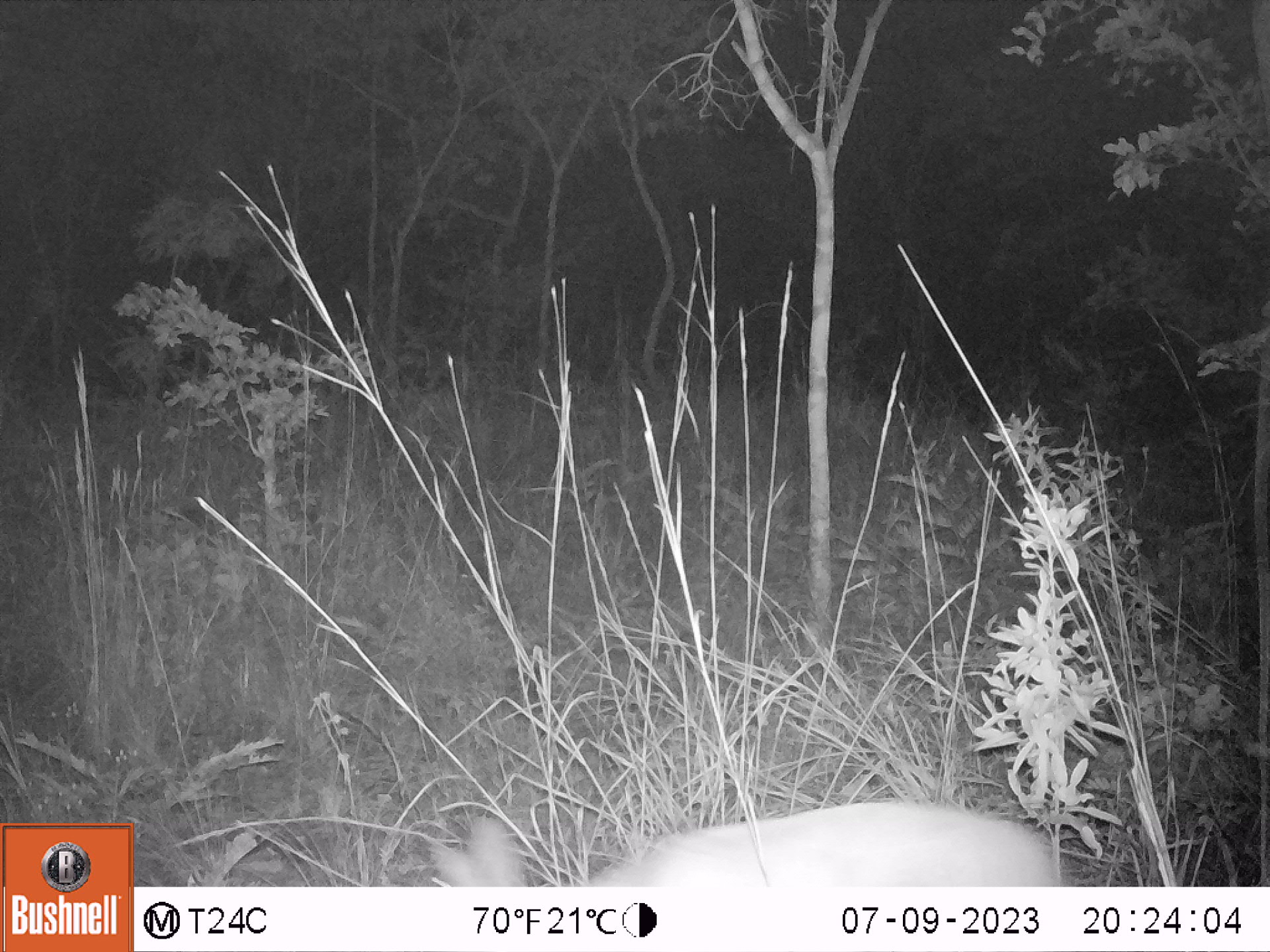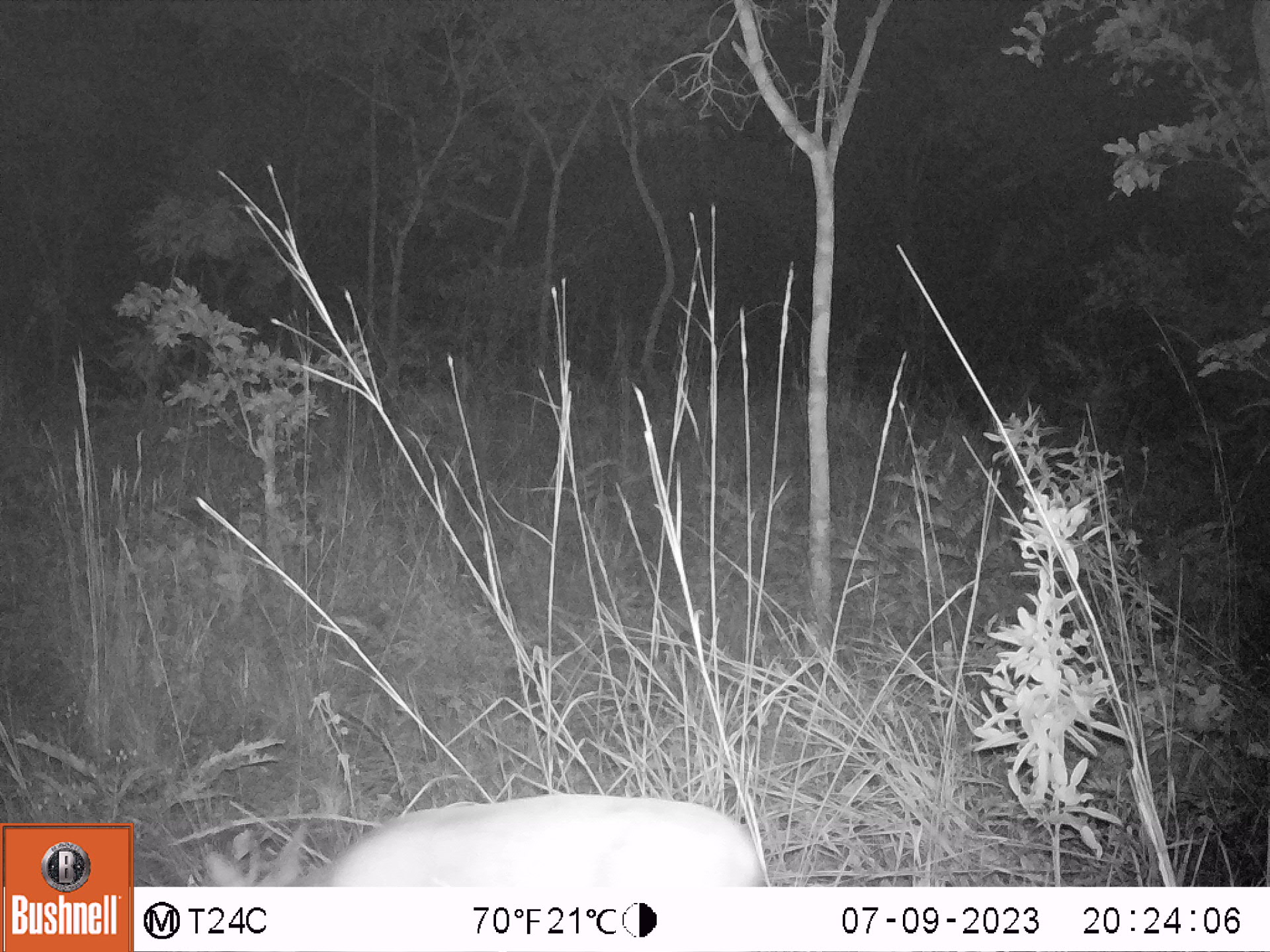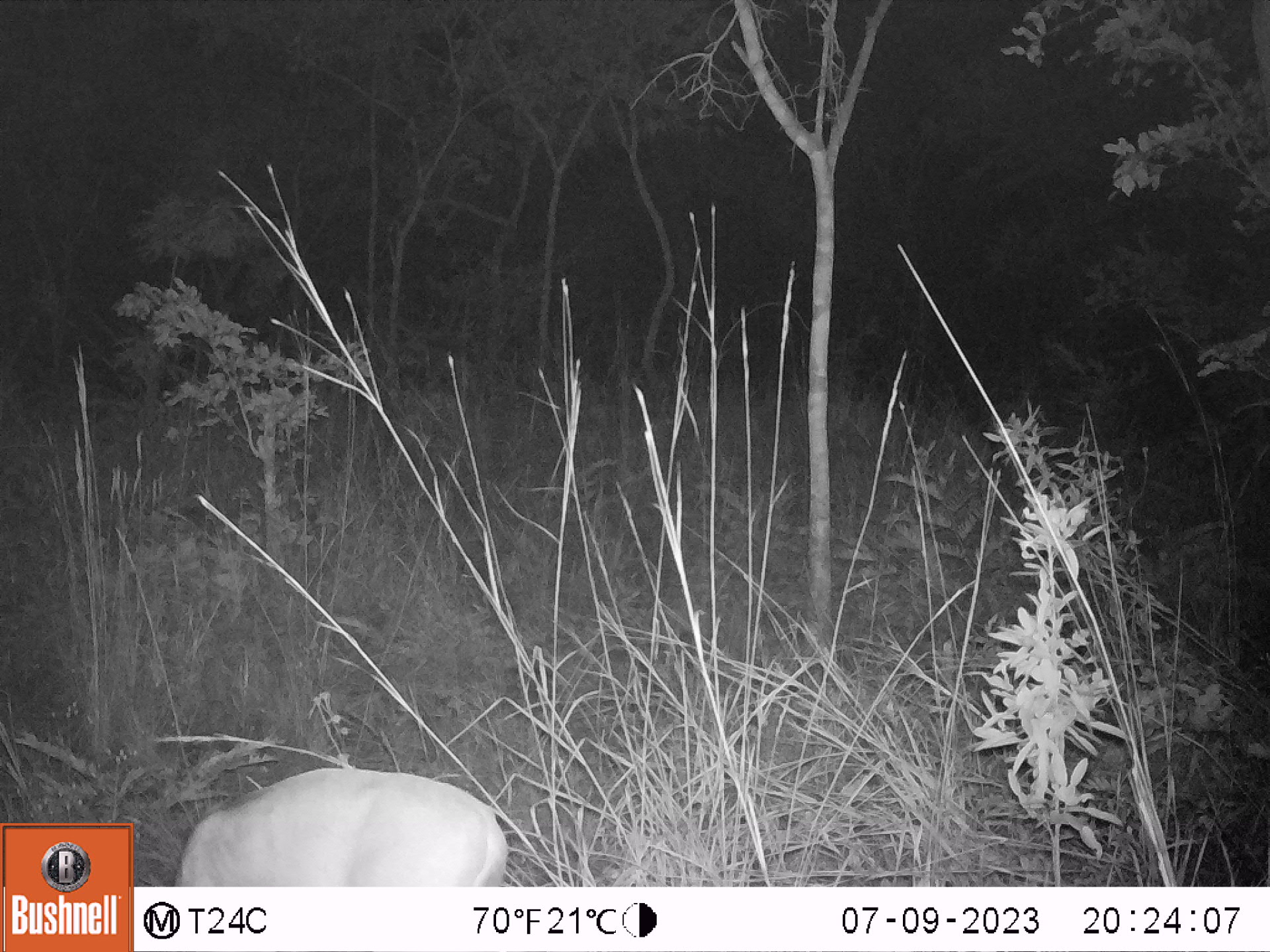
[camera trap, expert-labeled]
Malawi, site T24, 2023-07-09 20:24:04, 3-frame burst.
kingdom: Animalia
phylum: Chordata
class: Mammalia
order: Artiodactyla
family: Bovidae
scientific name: Antilopinae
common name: small antelope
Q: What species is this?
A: Small antelope (Antilopinae).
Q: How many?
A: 1.